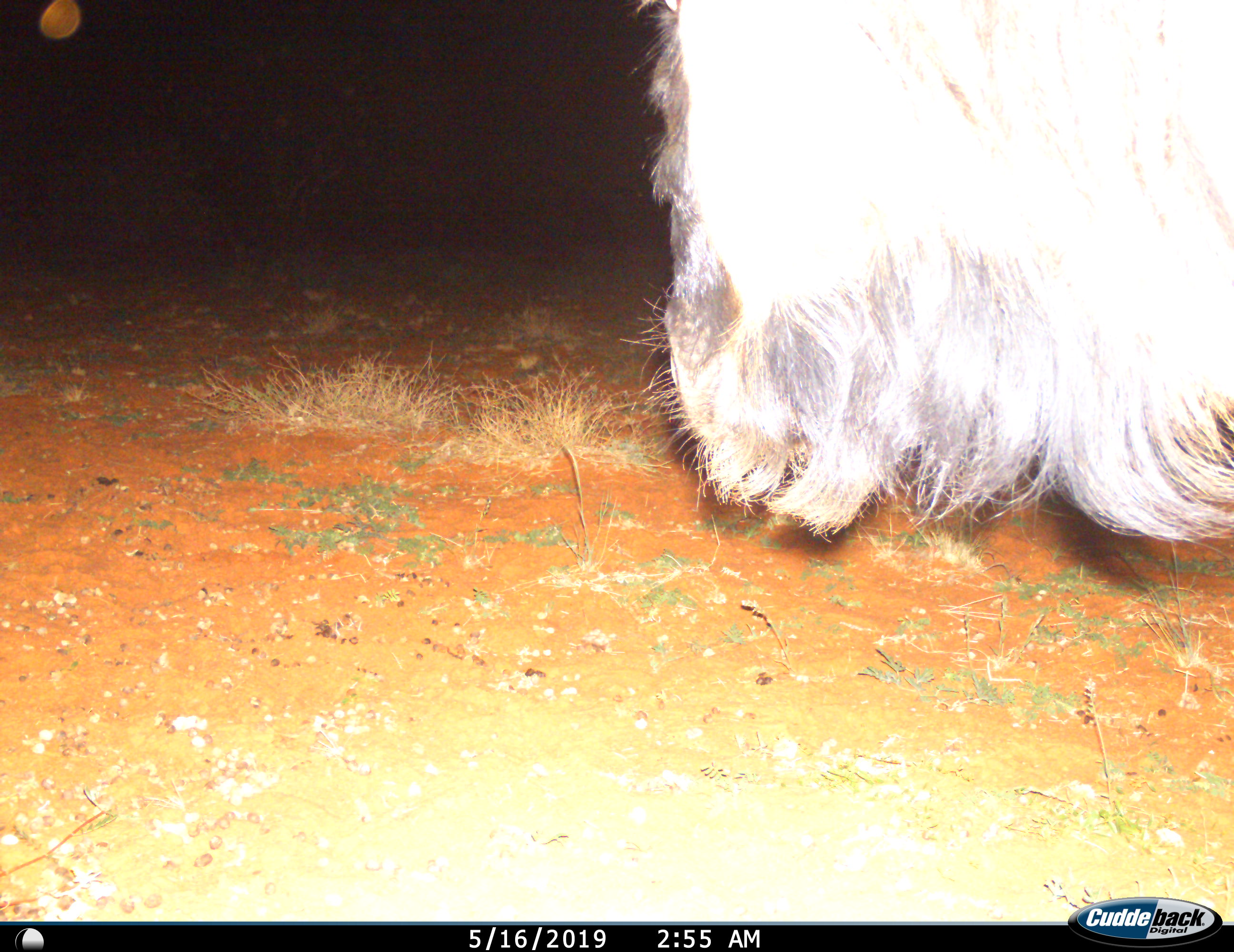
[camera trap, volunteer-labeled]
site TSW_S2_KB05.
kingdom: Animalia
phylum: Chordata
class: Mammalia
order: Artiodactyla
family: Bovidae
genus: Connochaetes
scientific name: Connochaetes taurinus taurinus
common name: blue wildebeest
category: wildebeestblue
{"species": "wildebeestblue (blue wildebeest) (Connochaetes taurinus taurinus)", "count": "1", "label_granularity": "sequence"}